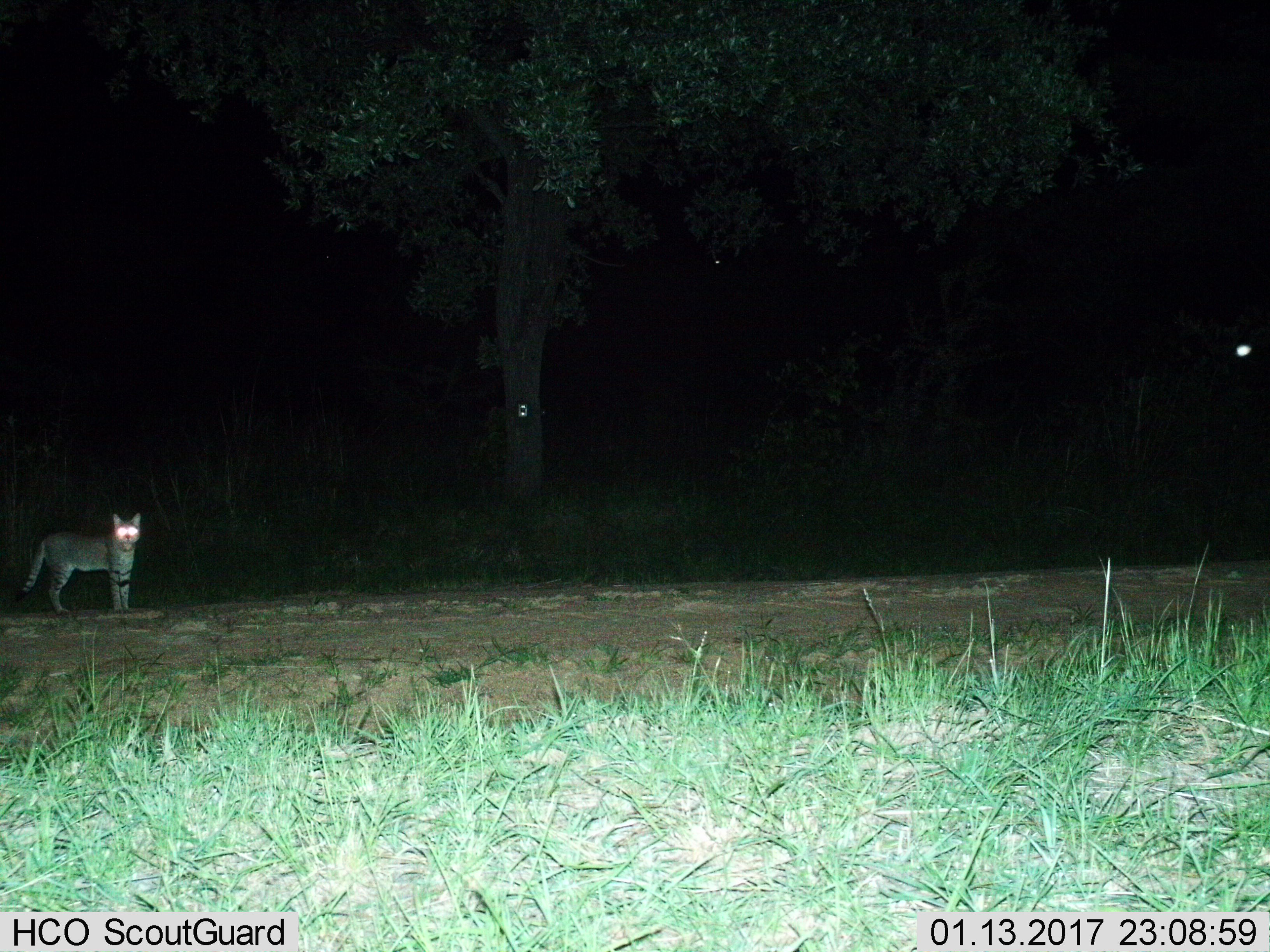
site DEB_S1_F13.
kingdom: Animalia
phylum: Chordata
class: Mammalia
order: Carnivora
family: Felidae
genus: Felis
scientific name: Felis lybica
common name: african wild cat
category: africanwildcat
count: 1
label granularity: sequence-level